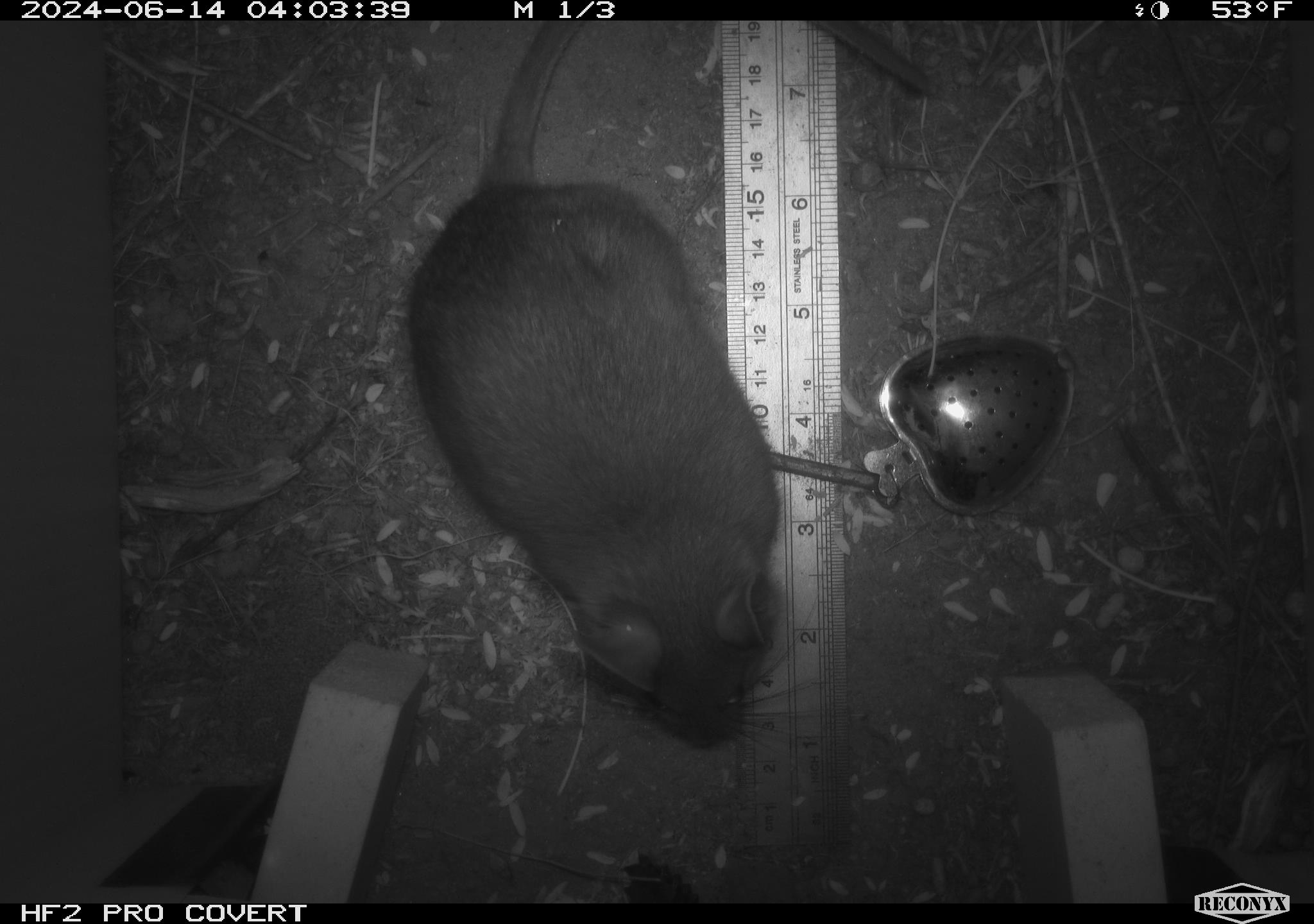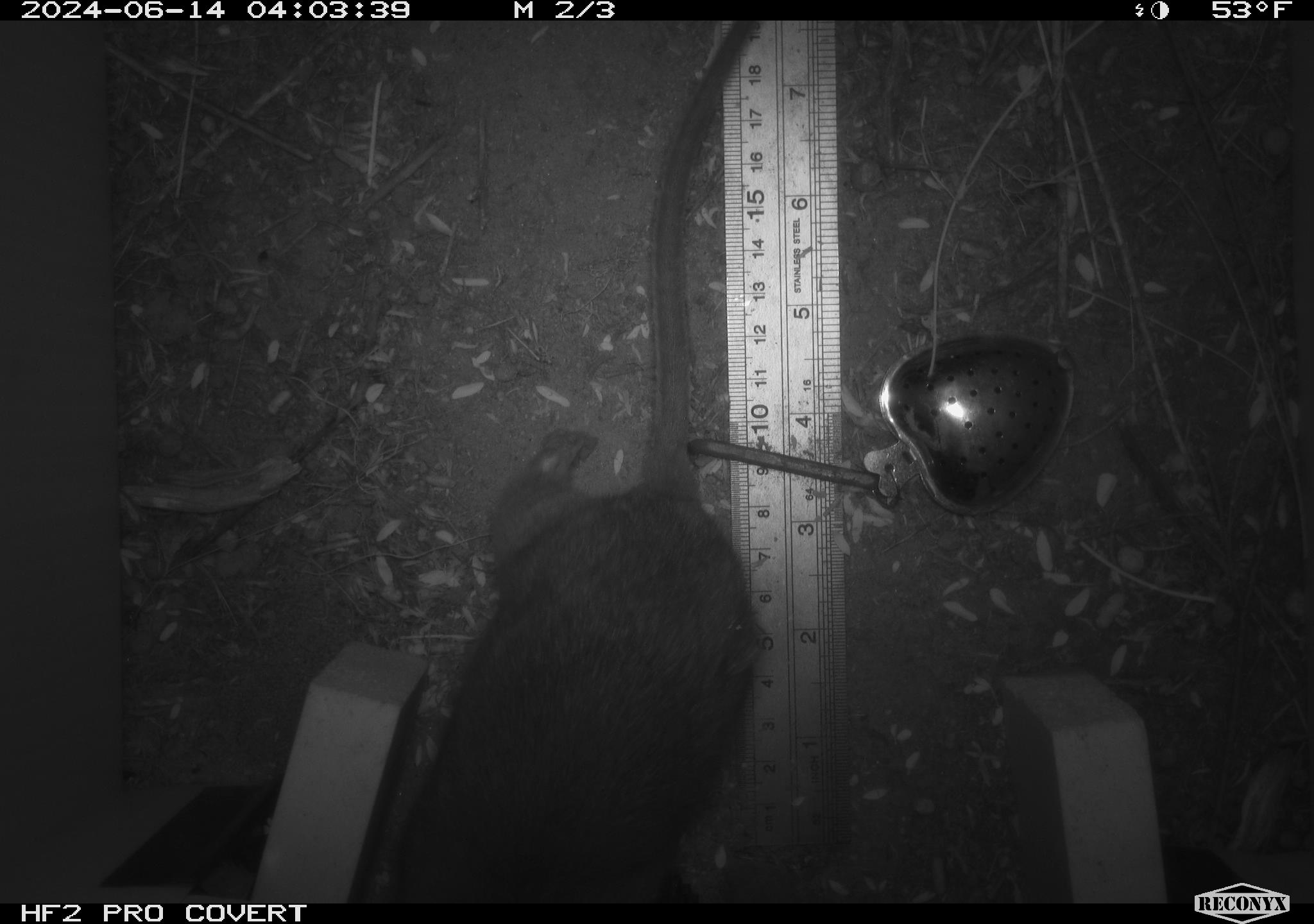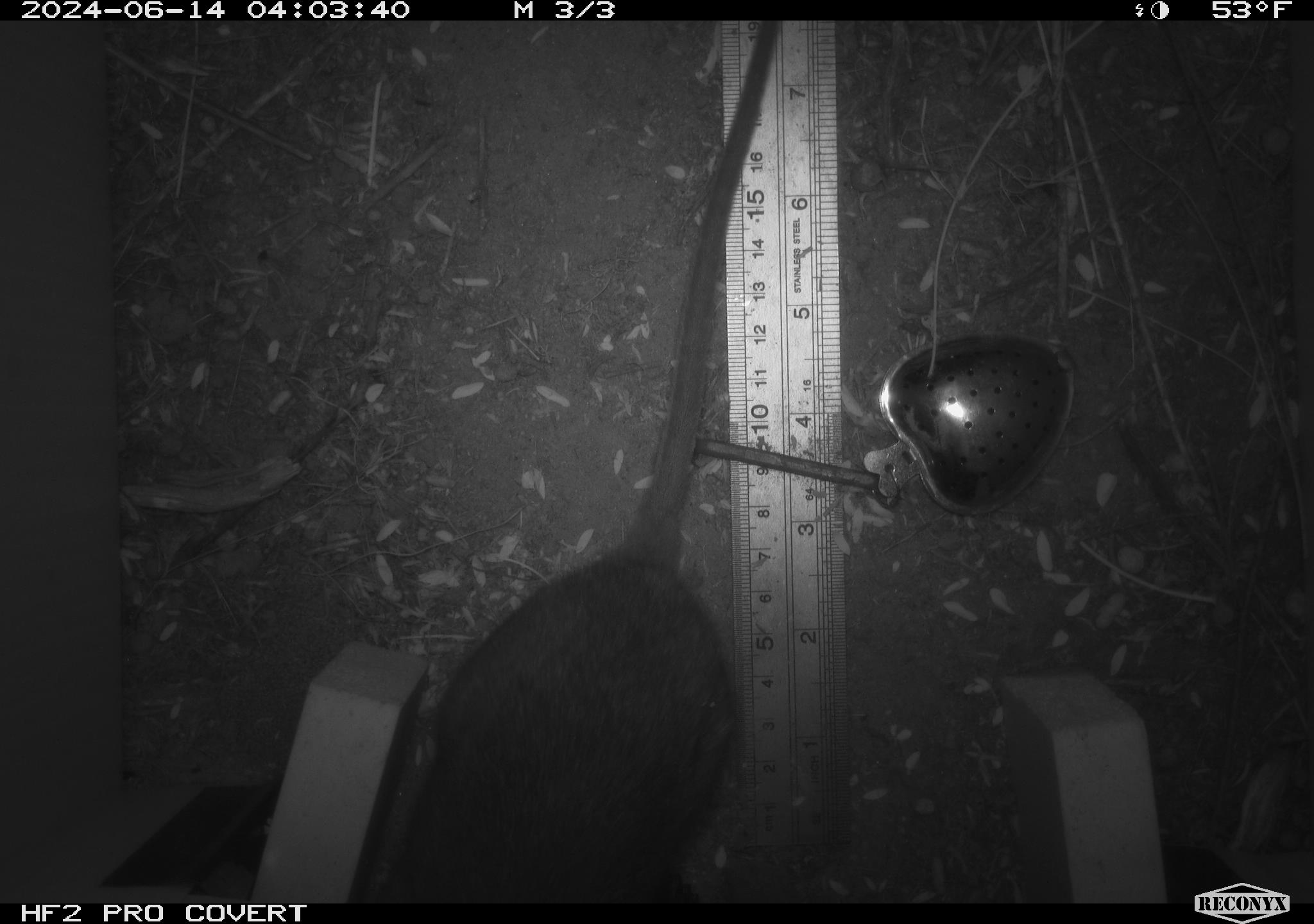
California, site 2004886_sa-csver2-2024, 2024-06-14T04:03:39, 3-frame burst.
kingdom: Animalia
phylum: Chordata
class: Mammalia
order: Rodentia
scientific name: Rodentia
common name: rodent